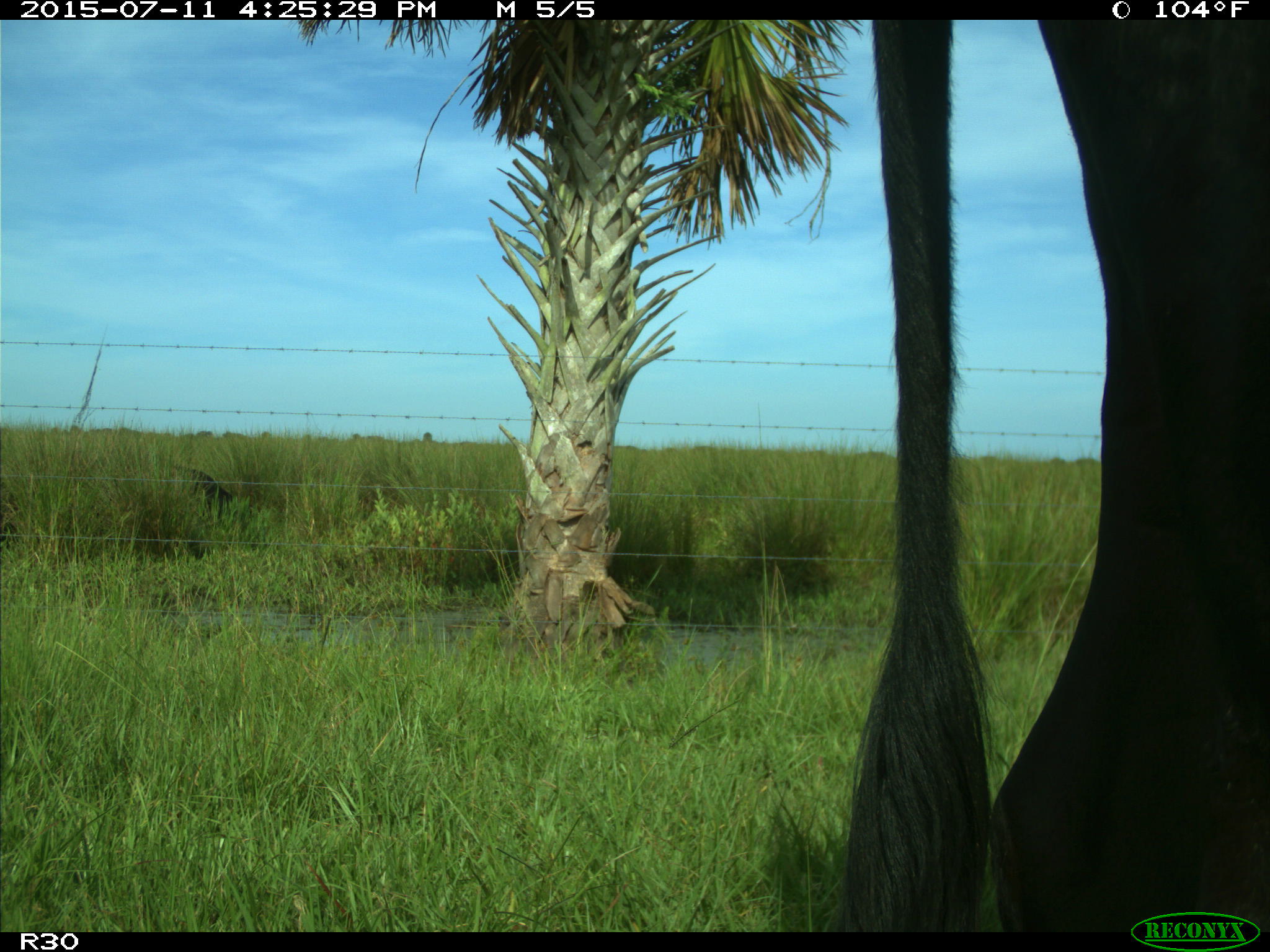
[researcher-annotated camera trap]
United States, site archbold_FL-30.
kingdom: Animalia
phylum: Chordata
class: Mammalia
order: Artiodactyla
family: Bovidae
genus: Bos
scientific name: Bos taurus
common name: domestic cow